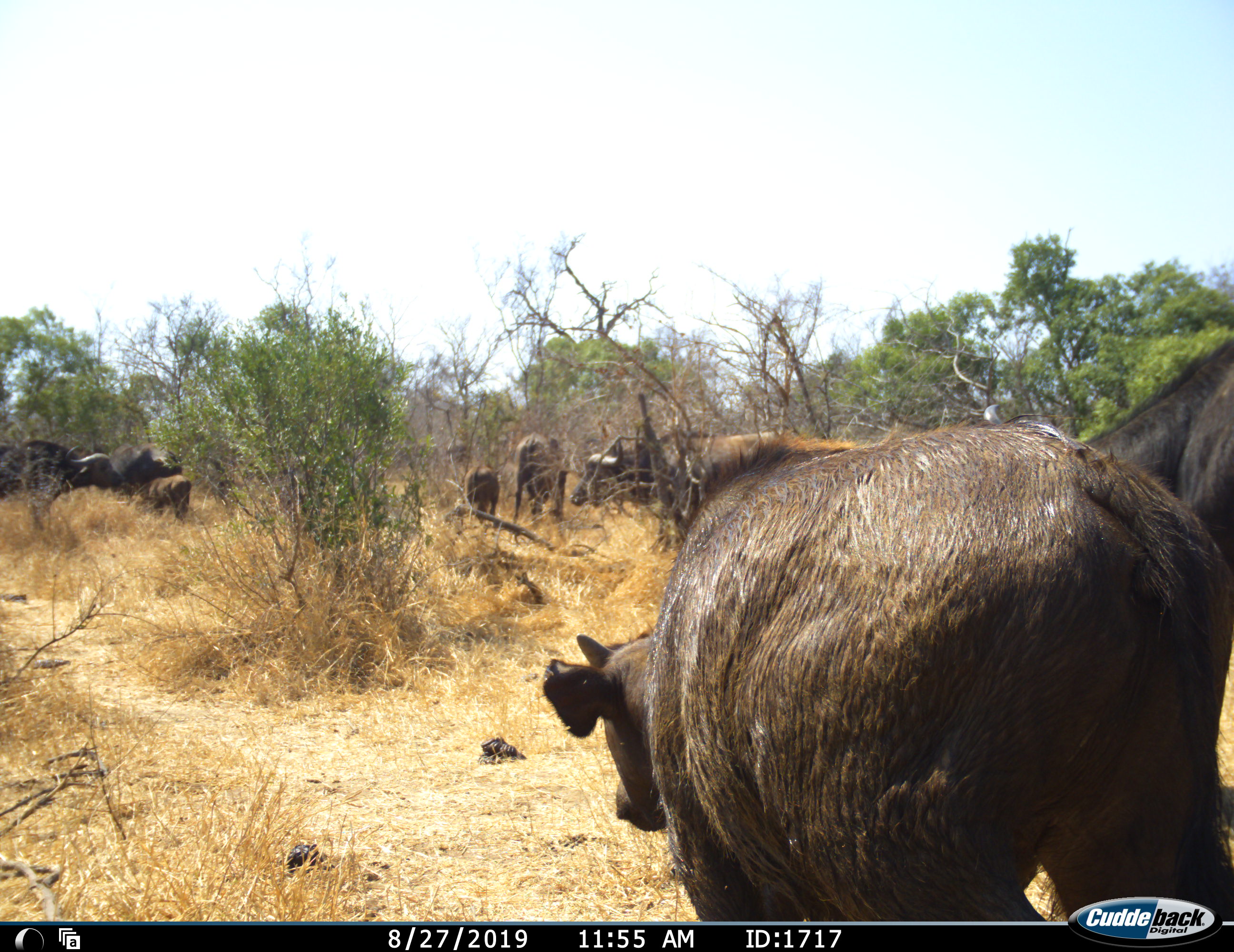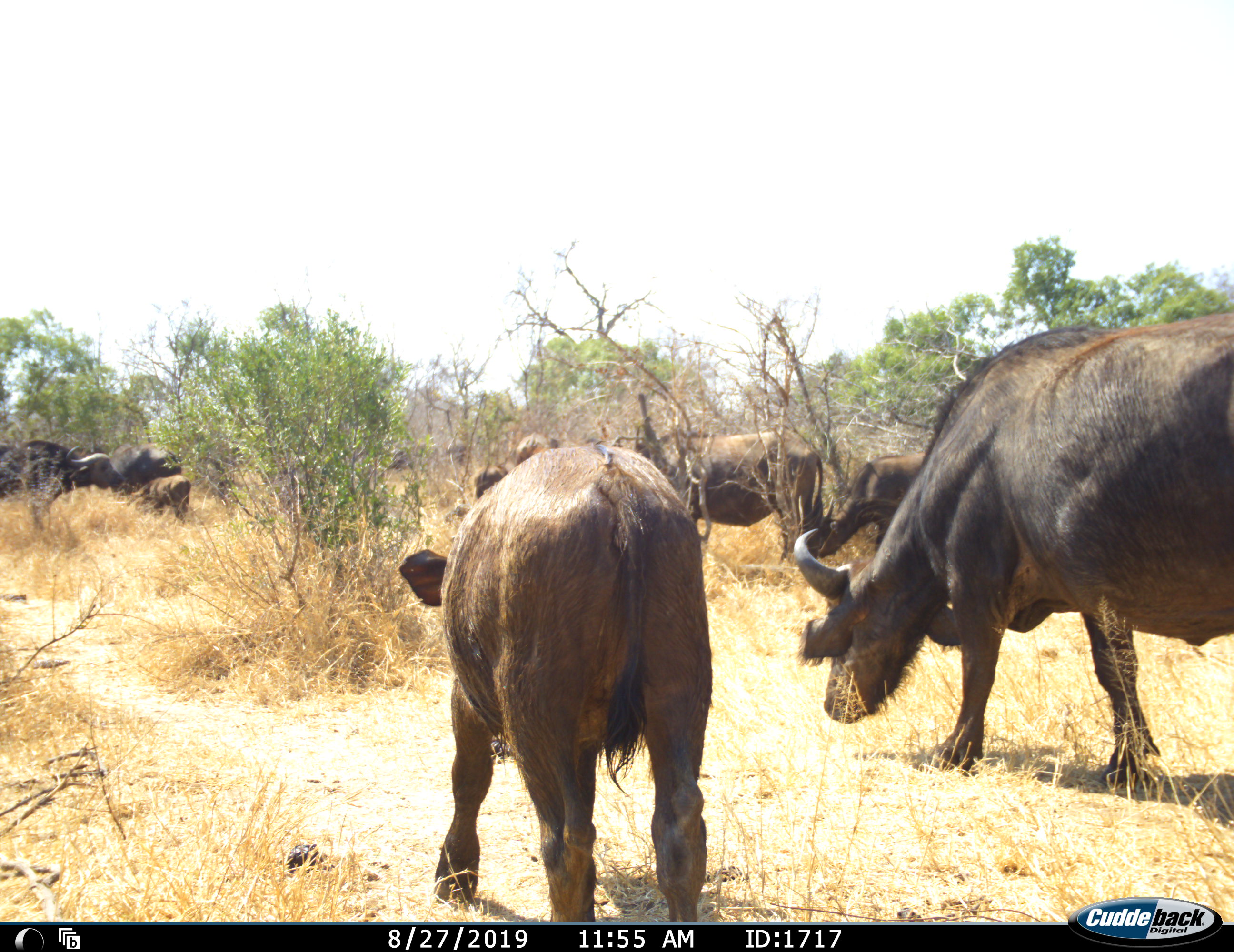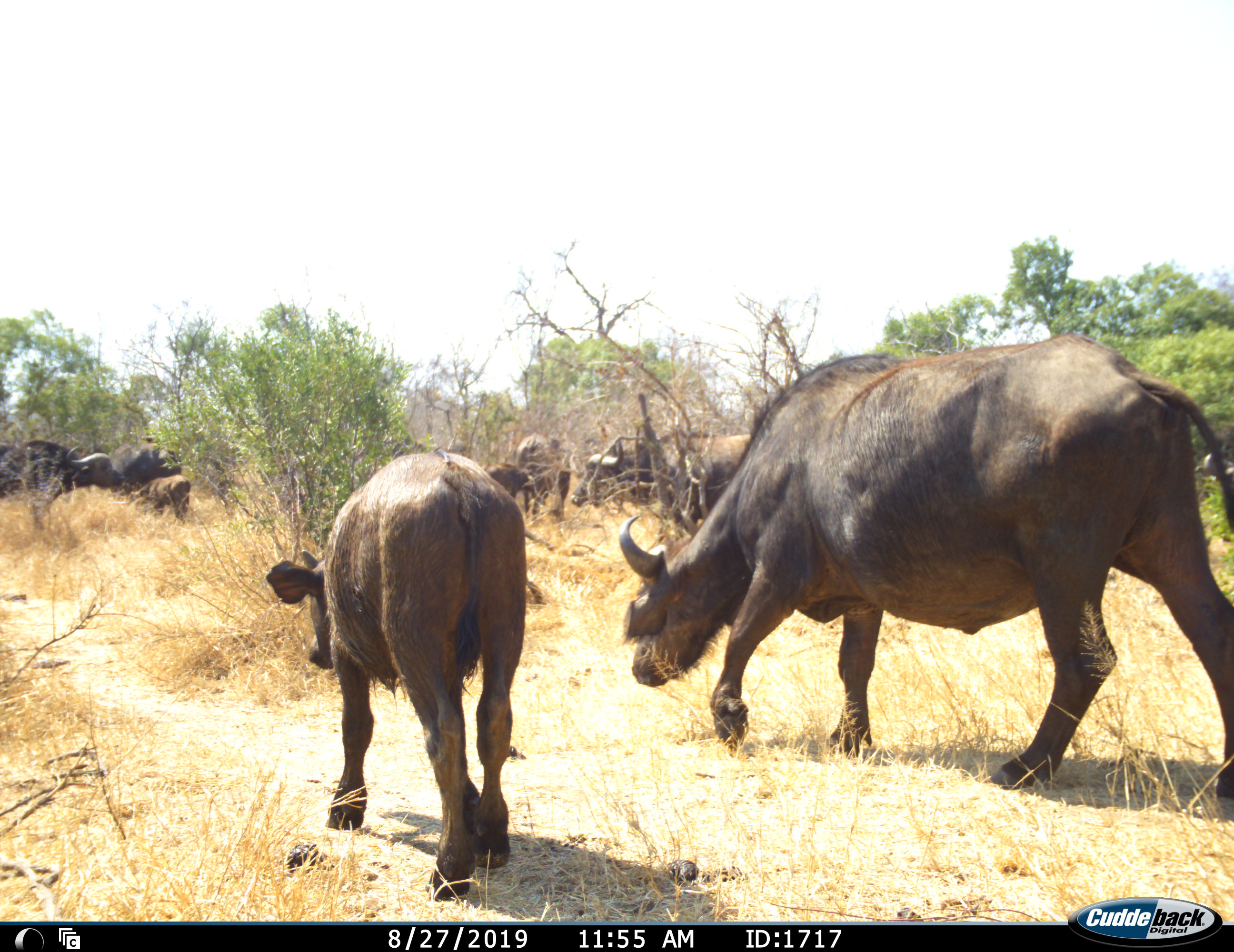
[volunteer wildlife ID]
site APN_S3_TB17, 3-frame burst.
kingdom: Animalia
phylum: Chordata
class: Mammalia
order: Artiodactyla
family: Bovidae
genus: Syncerus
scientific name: Syncerus caffer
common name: african buffalo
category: buffalo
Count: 10.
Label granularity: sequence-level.